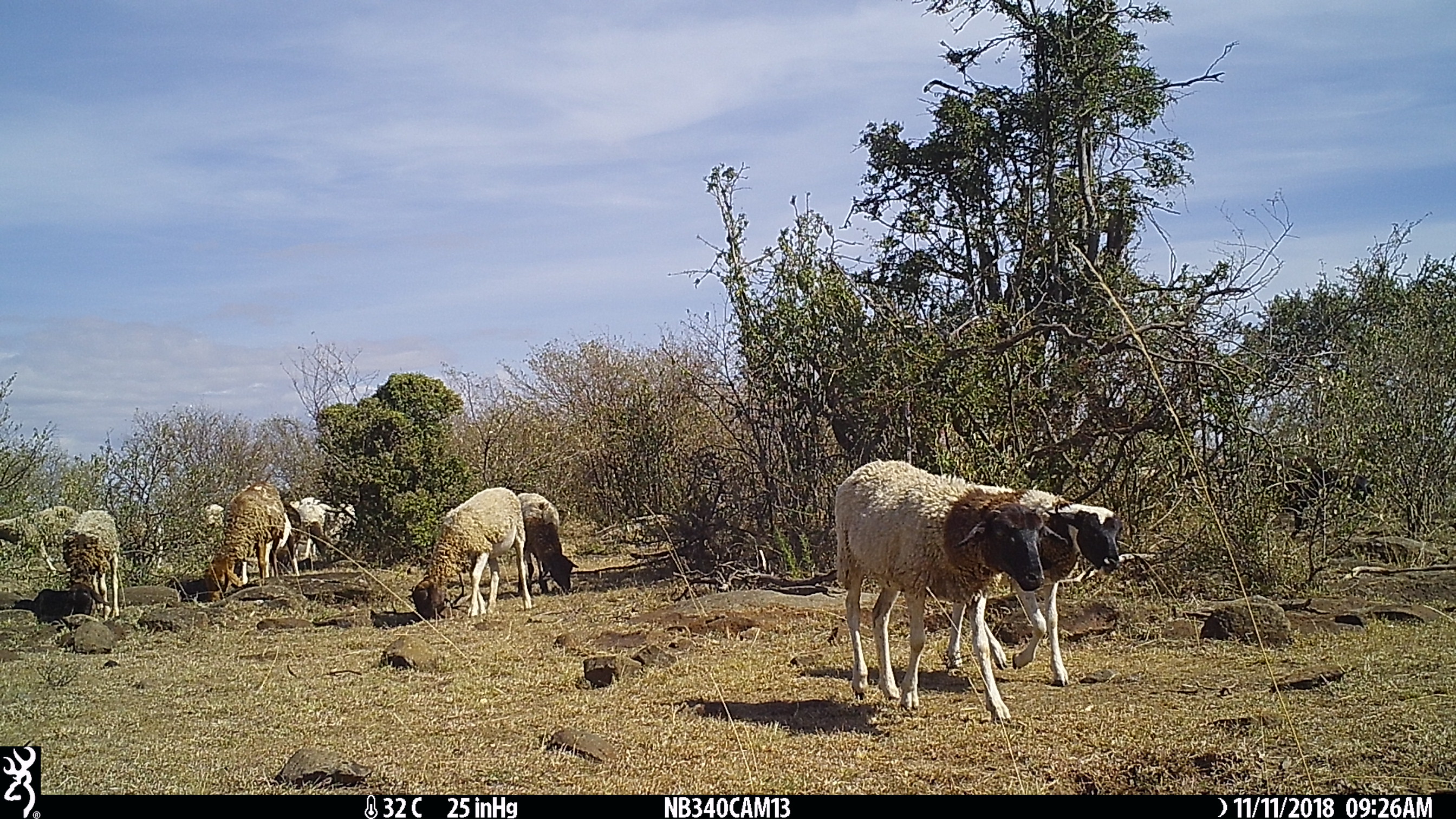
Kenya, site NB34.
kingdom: Animalia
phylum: Chordata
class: Mammalia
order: Artiodactyla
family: Bovidae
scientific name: Bovidae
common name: sheep or goat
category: shoat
Shoat (sheep or goat) (Bovidae).